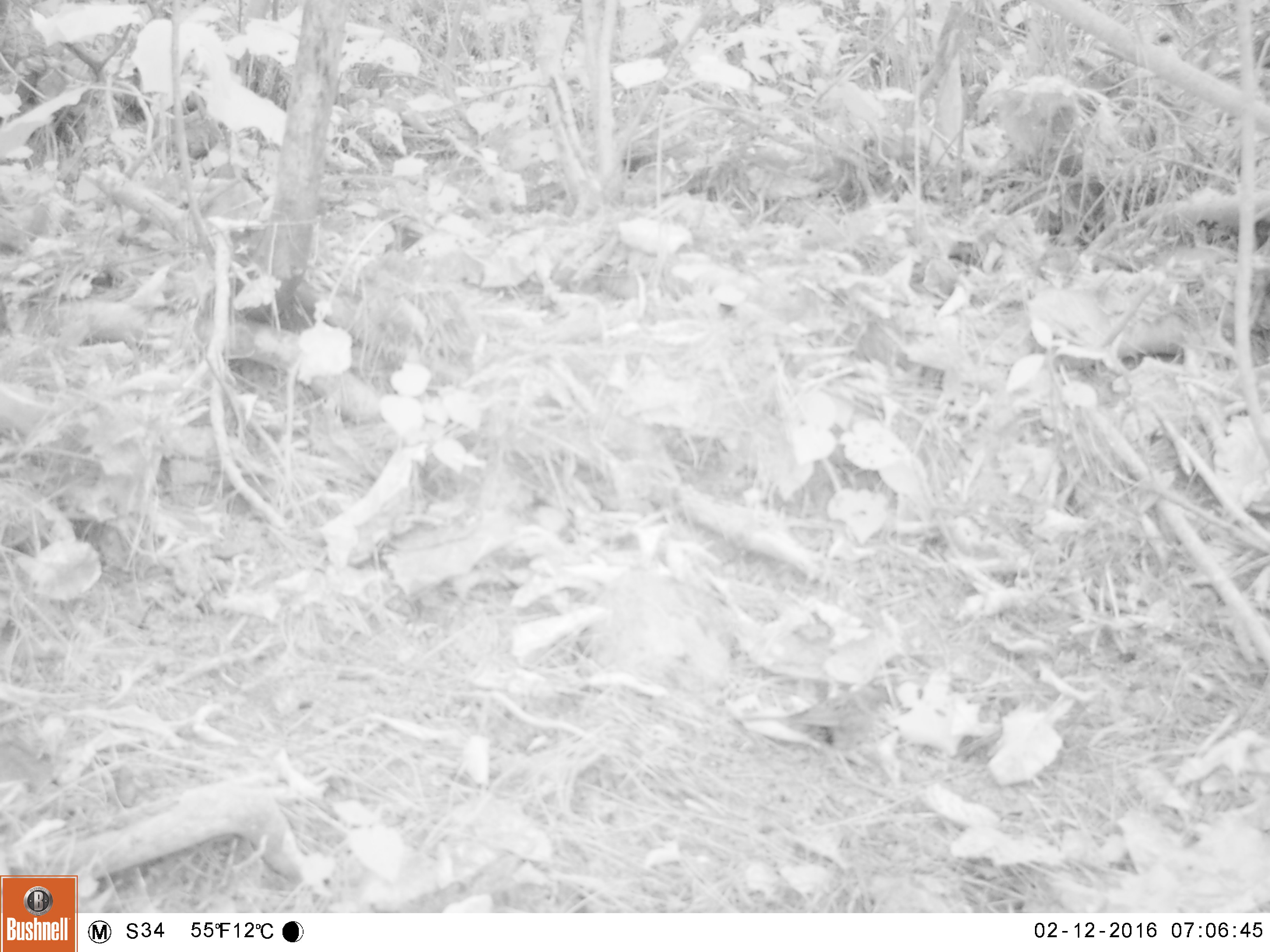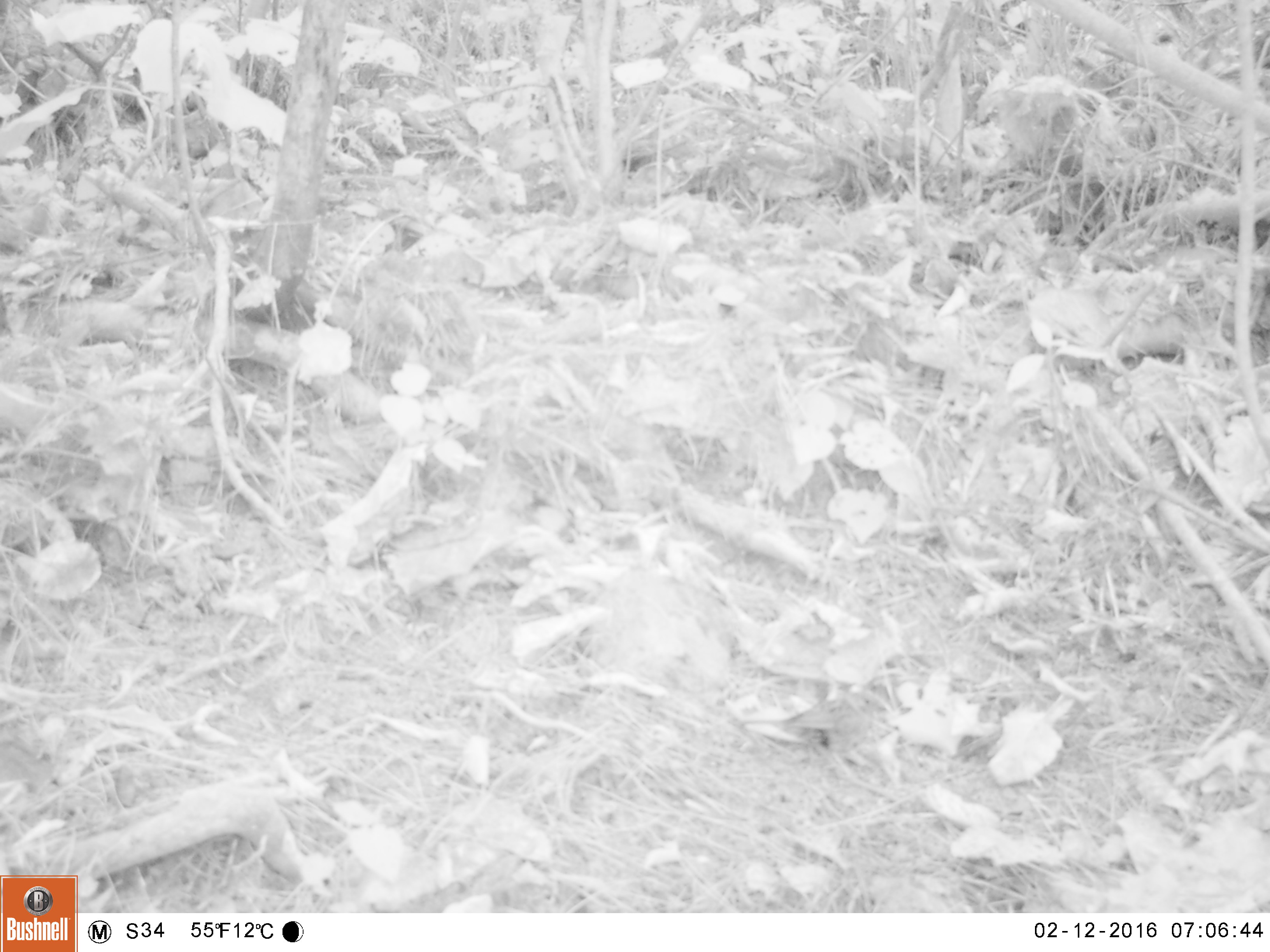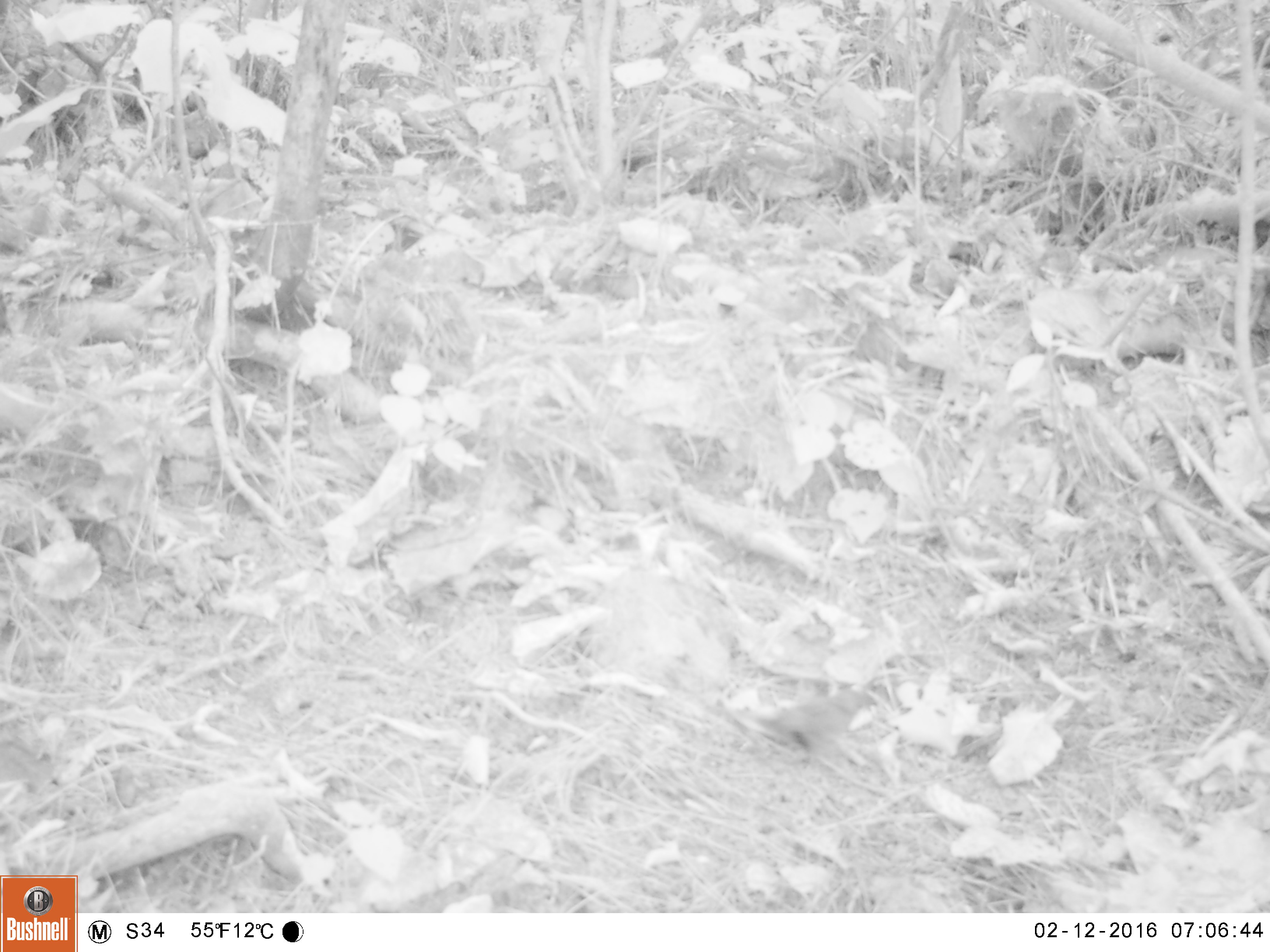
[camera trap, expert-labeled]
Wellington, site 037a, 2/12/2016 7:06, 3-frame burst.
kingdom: Animalia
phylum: Chordata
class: Aves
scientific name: Aves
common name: bird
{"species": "bird (Aves)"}